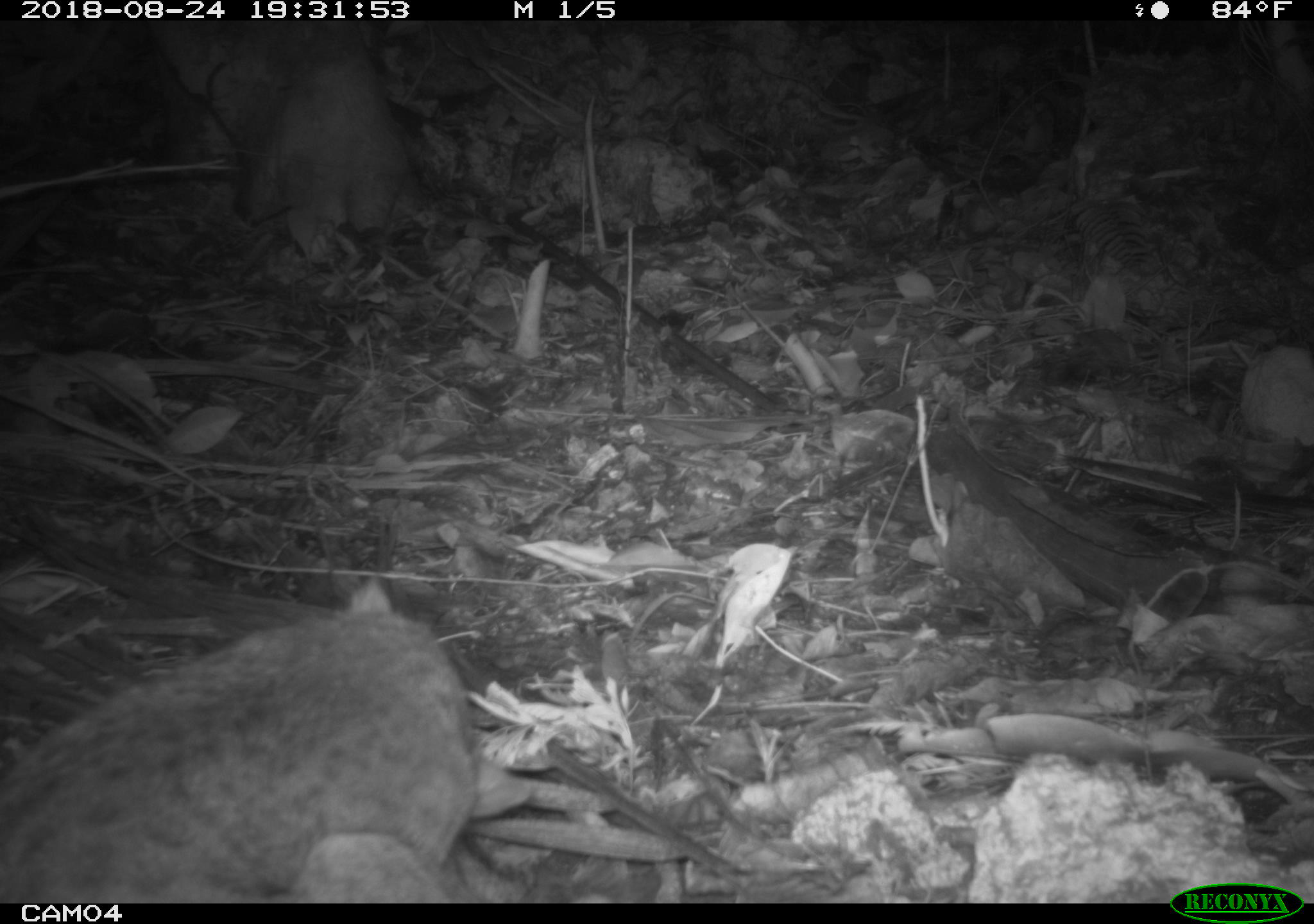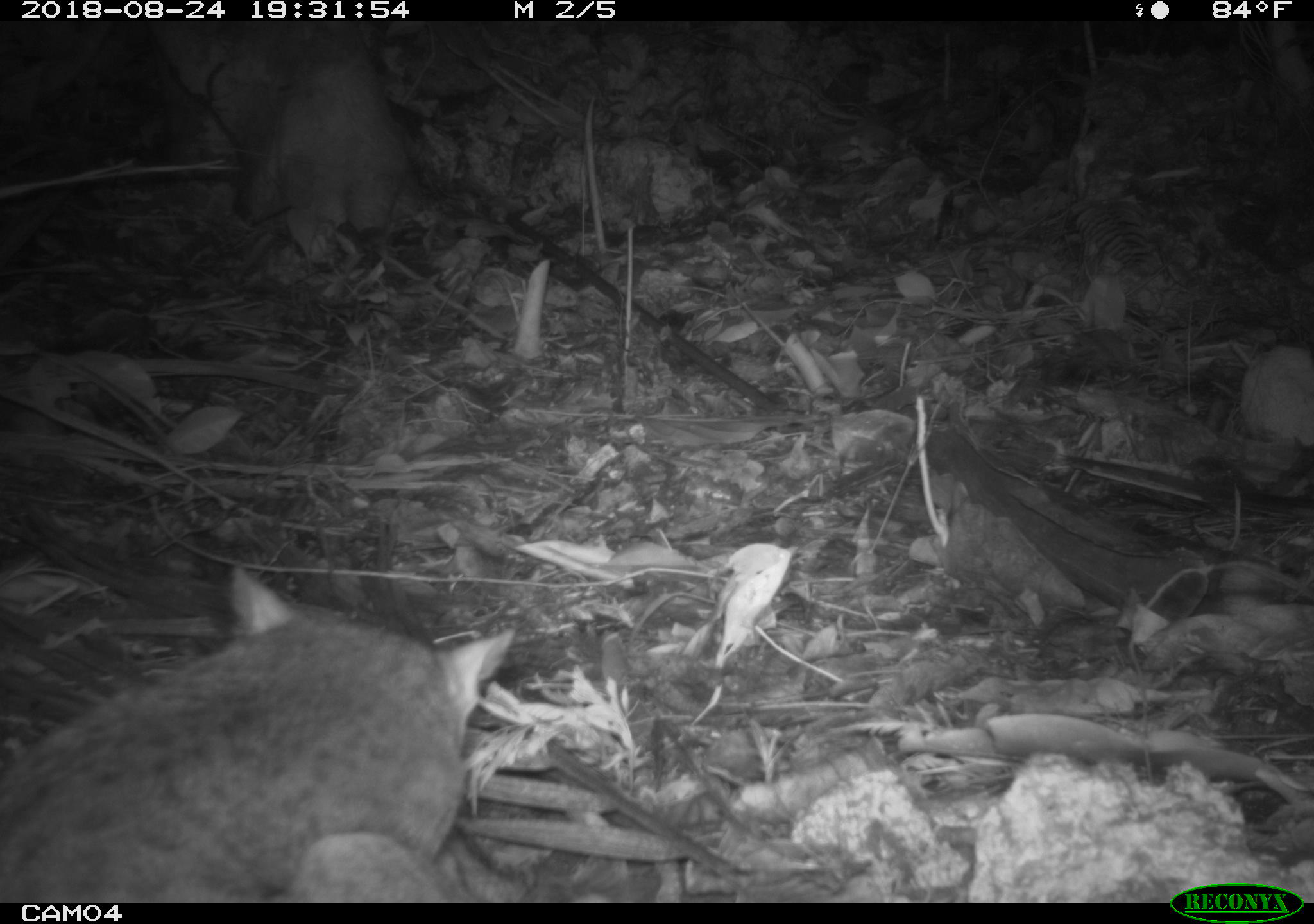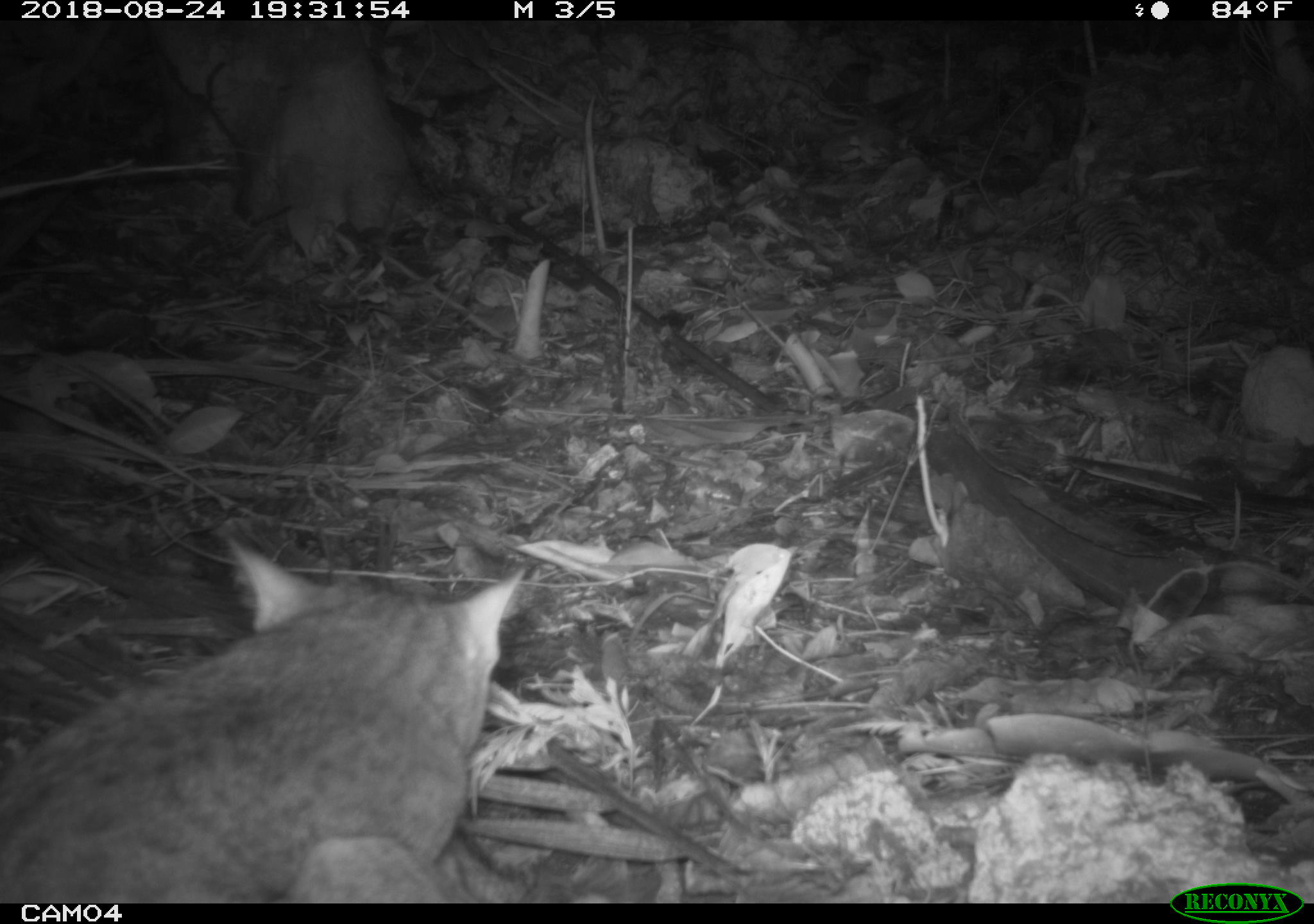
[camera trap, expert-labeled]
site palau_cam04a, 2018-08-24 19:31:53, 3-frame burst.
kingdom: Animalia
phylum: Chordata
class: Mammalia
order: Carnivora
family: Felidae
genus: Felis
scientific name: Felis catus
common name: cat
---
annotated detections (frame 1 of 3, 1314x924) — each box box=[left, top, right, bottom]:
cat: box=[0, 575, 628, 904]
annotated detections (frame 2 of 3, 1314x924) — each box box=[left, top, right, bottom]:
cat: box=[1, 556, 520, 898]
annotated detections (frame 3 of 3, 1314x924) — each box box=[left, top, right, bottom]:
cat: box=[0, 526, 538, 899]